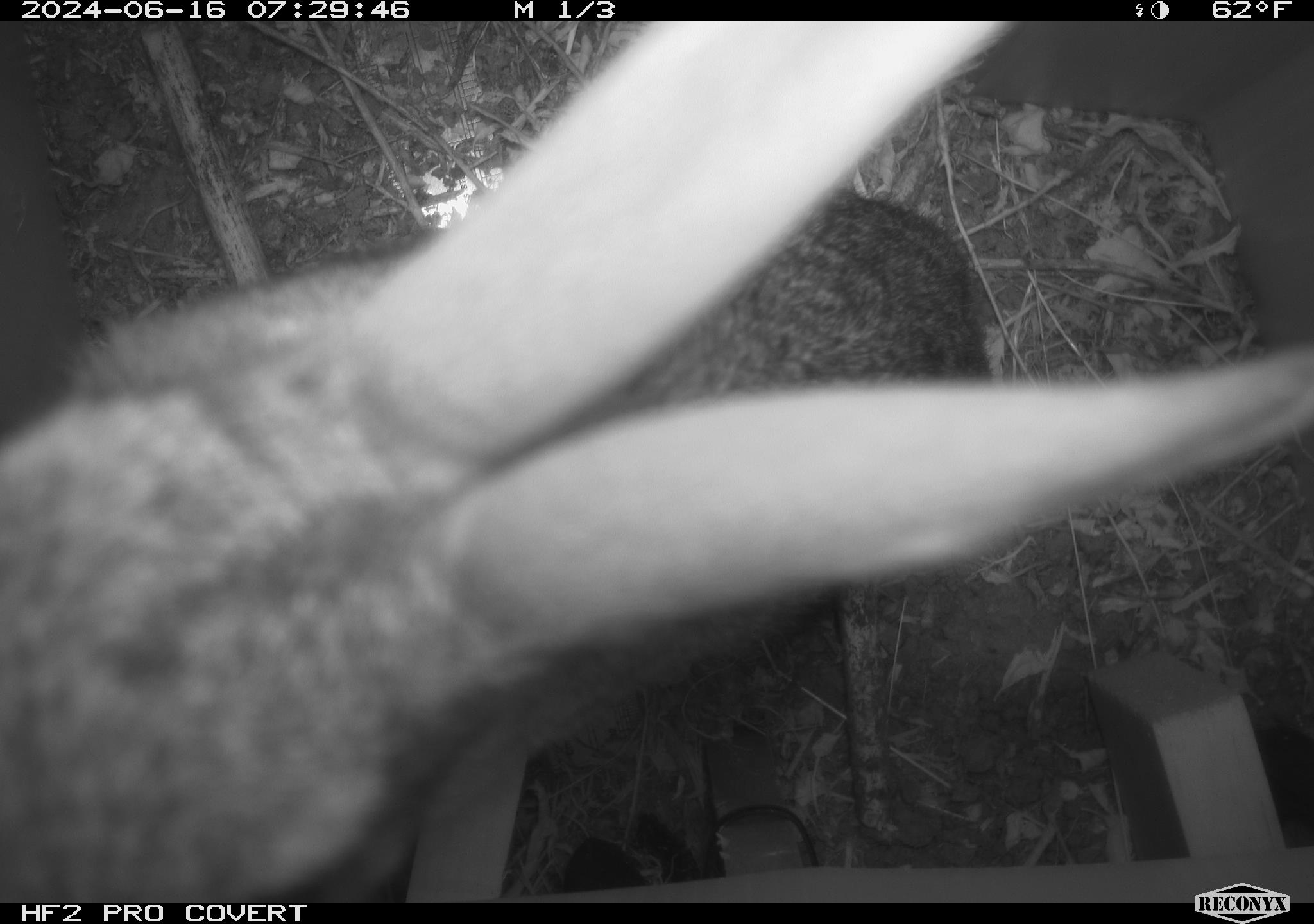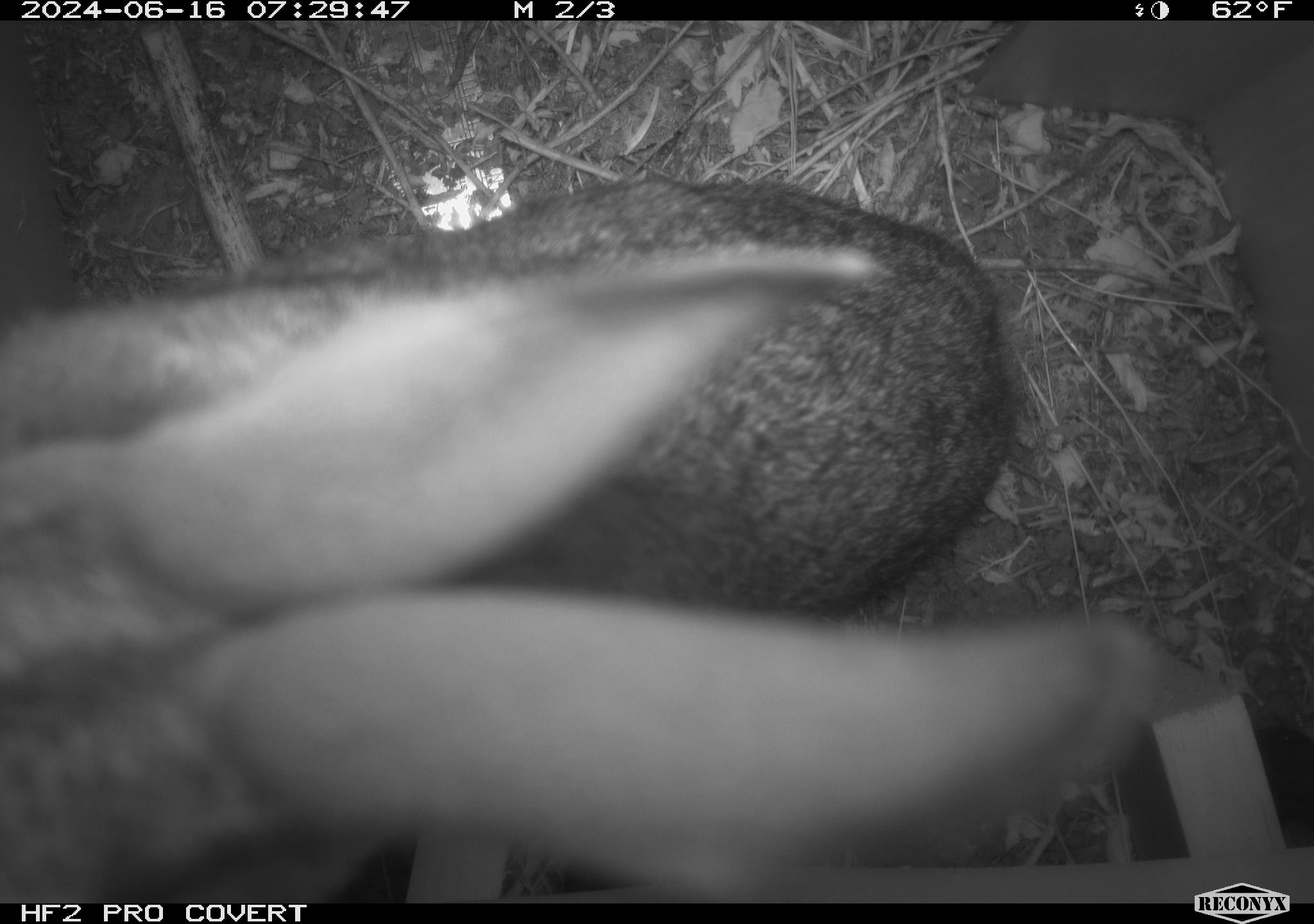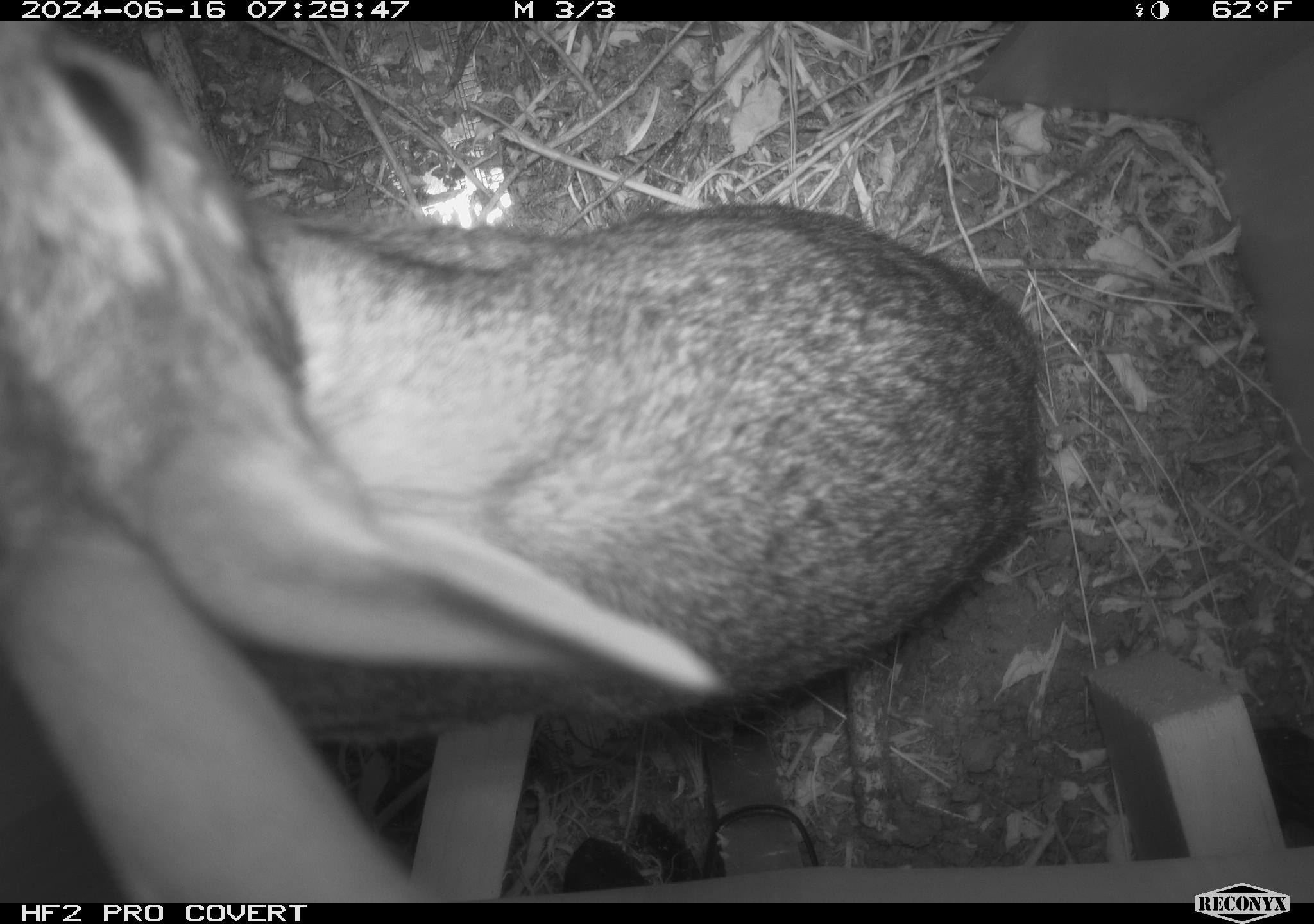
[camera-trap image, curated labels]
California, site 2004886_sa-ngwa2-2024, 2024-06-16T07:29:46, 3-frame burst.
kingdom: Animalia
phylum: Chordata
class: Mammalia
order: Lagomorpha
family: Leporidae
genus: Sylvilagus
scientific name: Sylvilagus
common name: cottontail rabbits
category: sylvilagus species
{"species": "sylvilagus species (cottontail rabbits) (Sylvilagus)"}